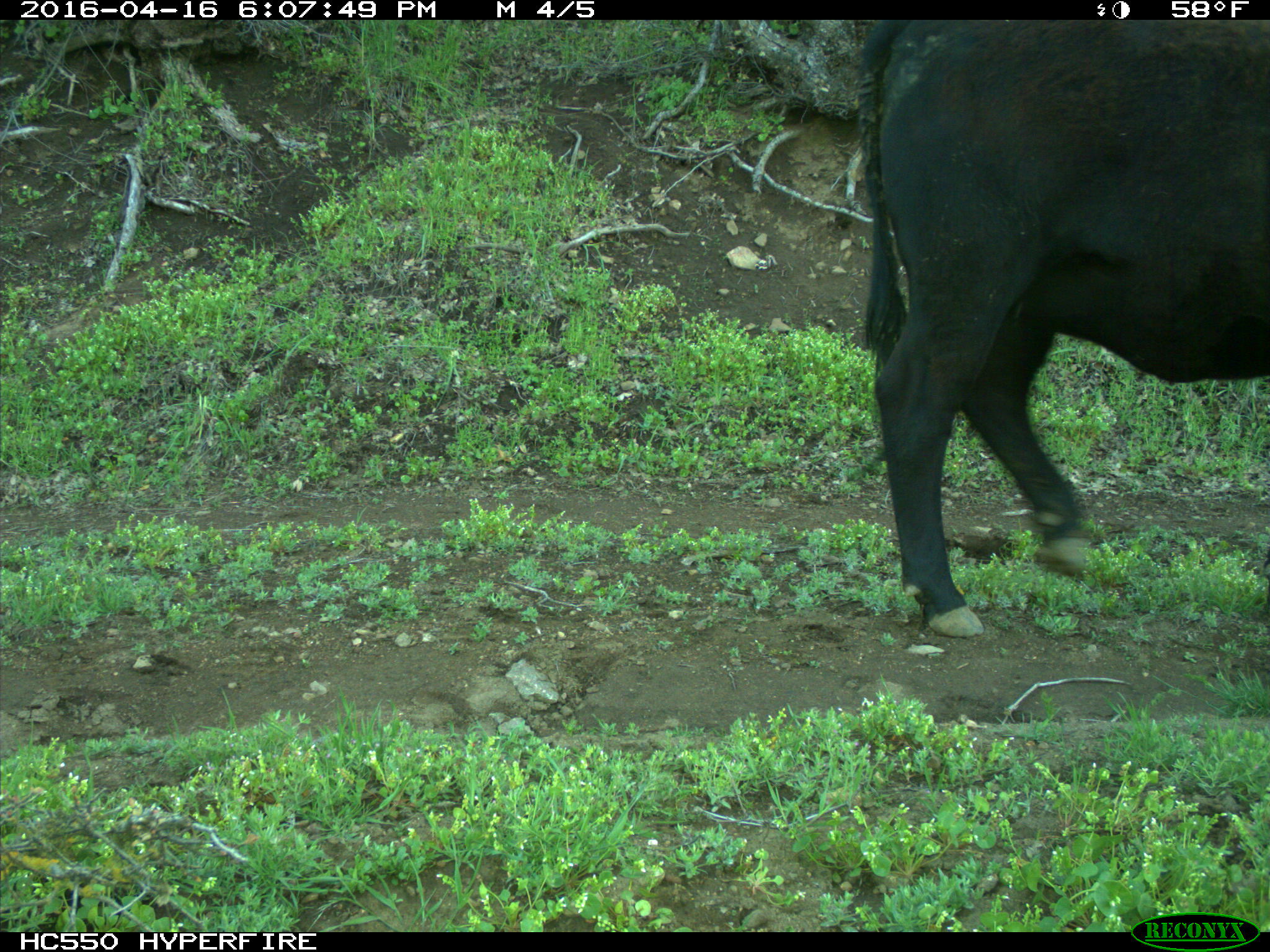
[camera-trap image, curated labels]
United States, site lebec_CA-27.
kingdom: Animalia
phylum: Chordata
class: Mammalia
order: Artiodactyla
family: Bovidae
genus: Bos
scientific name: Bos taurus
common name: domestic cow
Bos taurus (domestic cow).